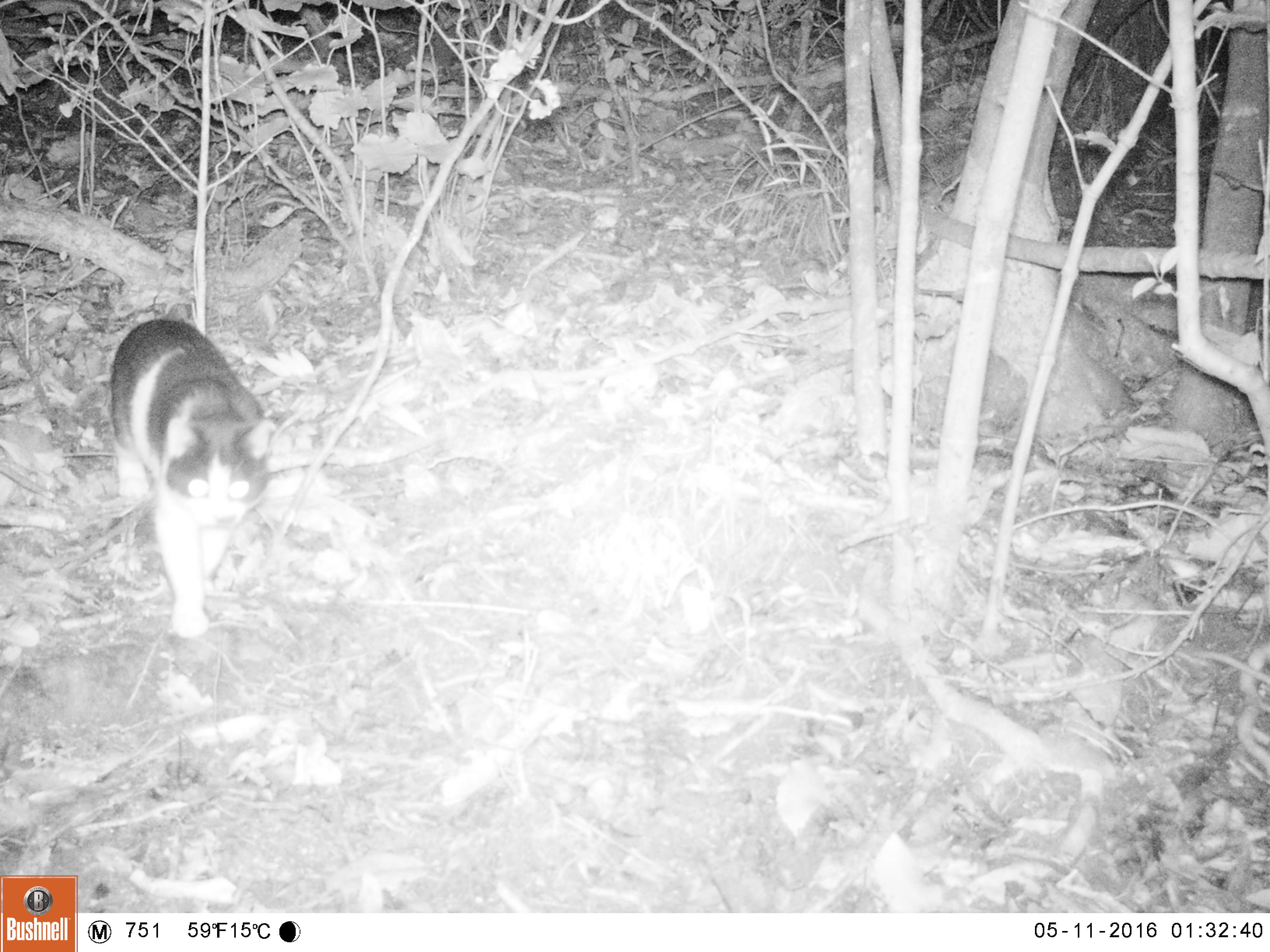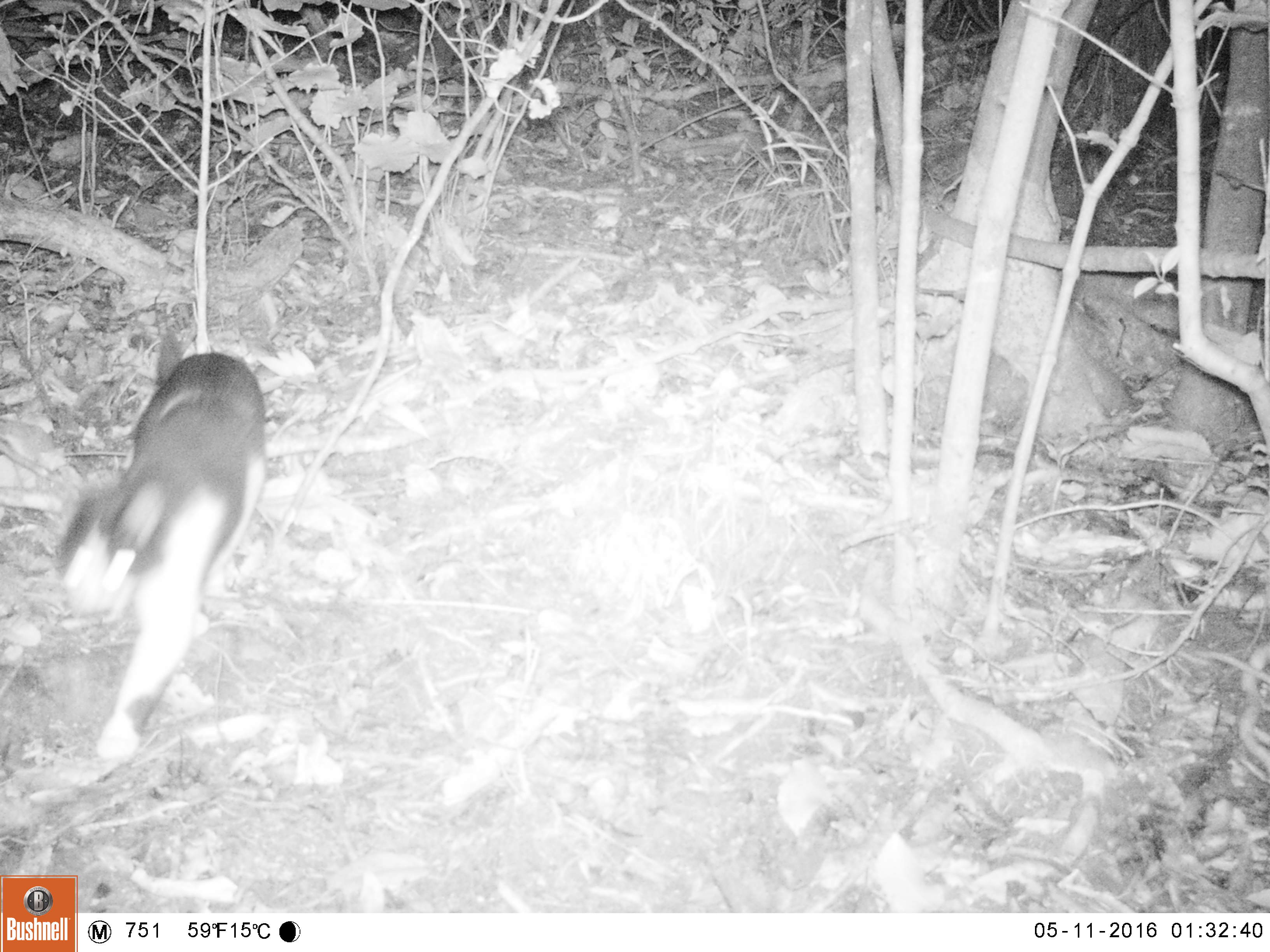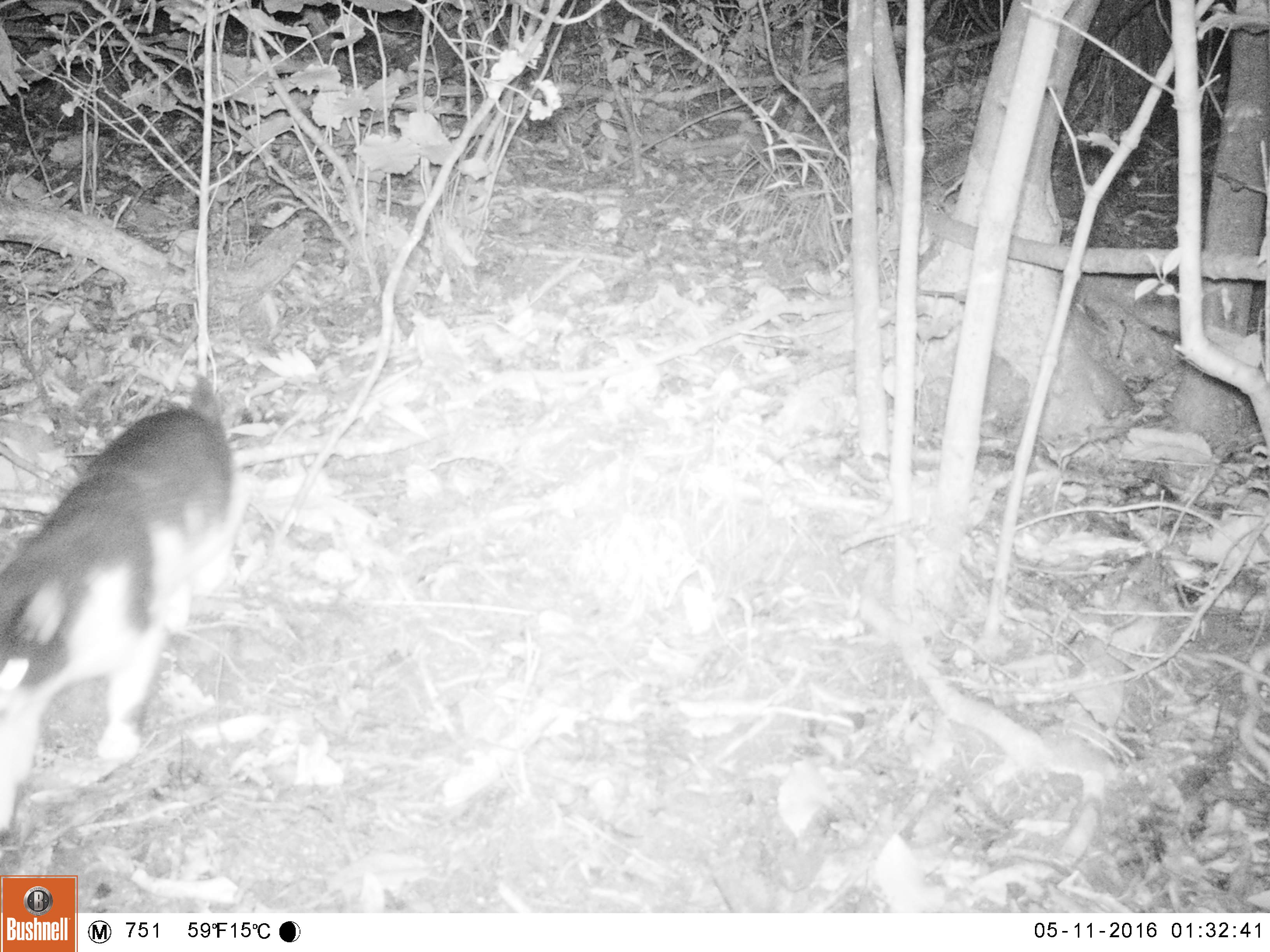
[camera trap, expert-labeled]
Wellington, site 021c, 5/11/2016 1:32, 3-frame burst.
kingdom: Animalia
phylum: Chordata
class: Mammalia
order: Carnivora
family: Felidae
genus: Felis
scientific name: Felis catus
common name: cat